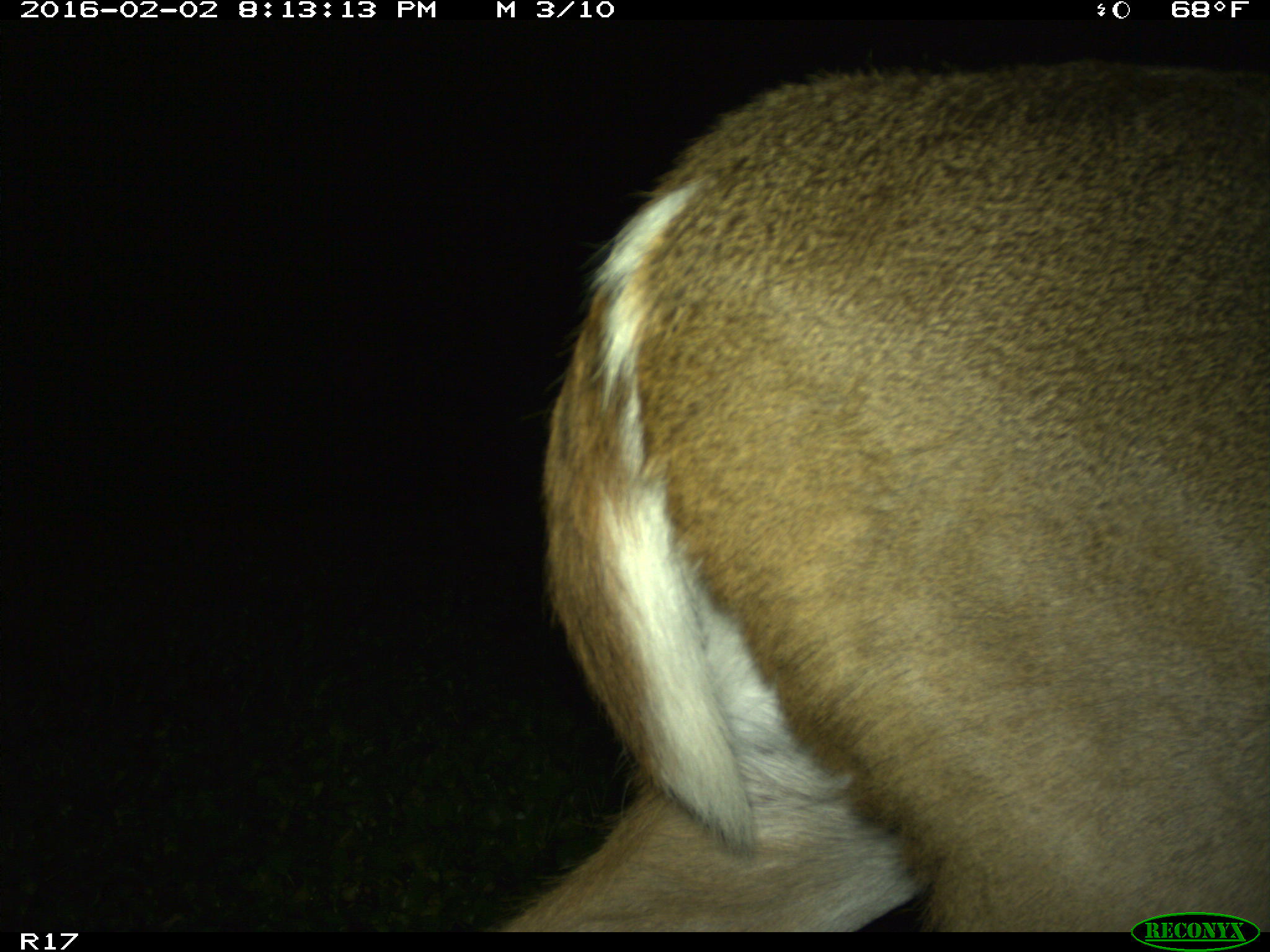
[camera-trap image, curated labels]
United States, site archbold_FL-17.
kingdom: Animalia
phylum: Chordata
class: Mammalia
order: Artiodactyla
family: Cervidae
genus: Odocoileus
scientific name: Odocoileus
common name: deer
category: unidentified deer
Unidentified deer (deer) (Odocoileus).